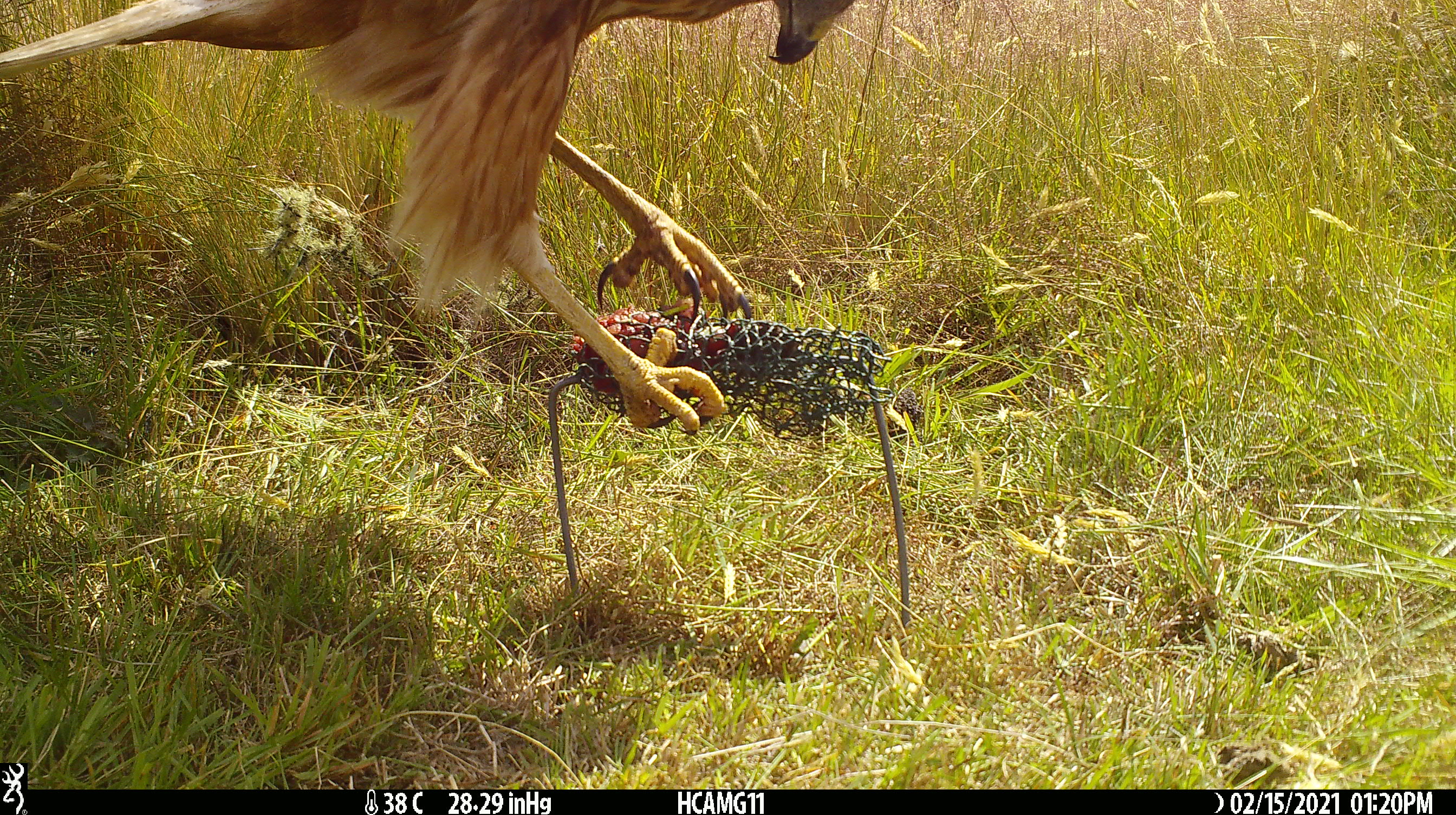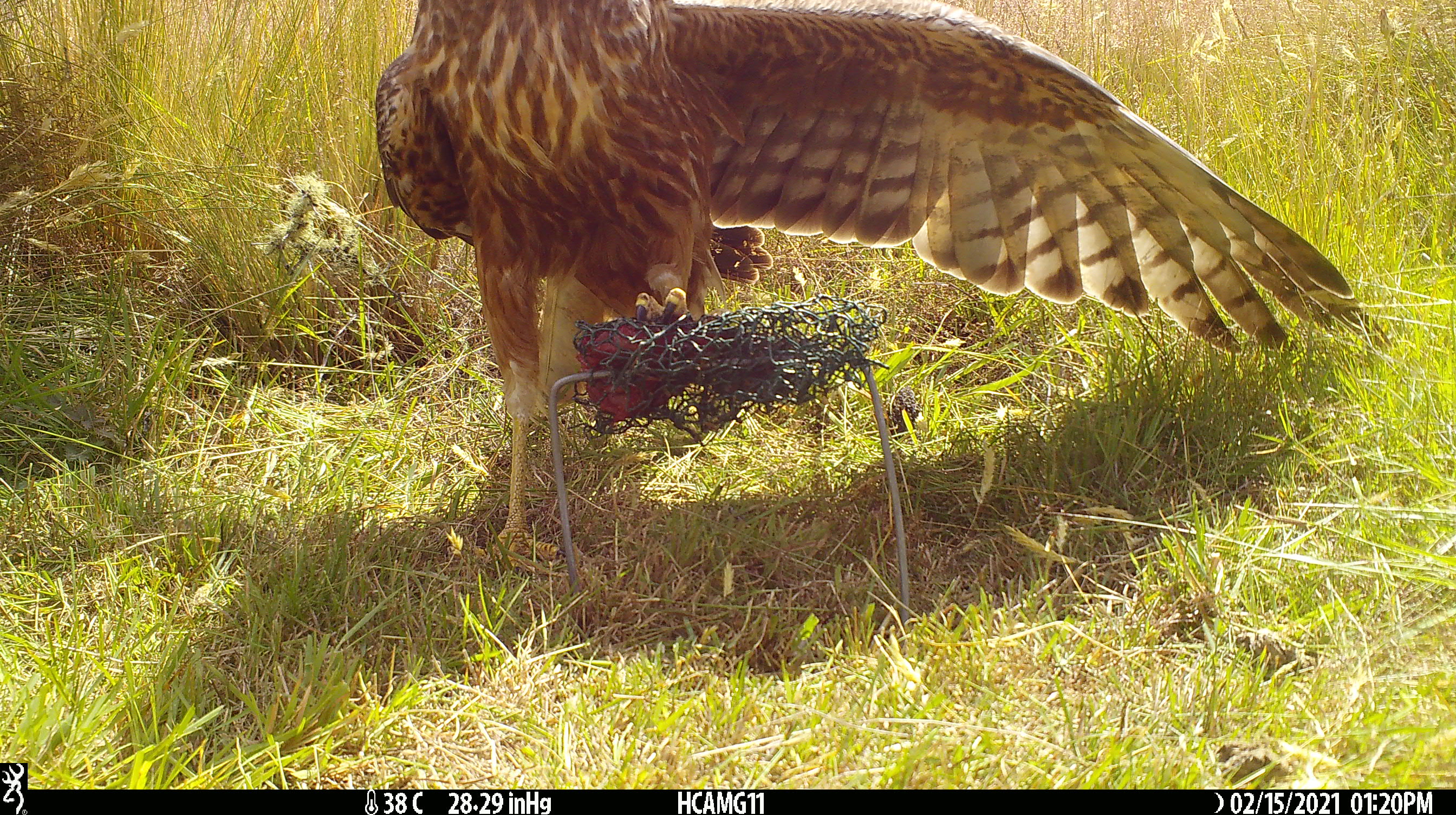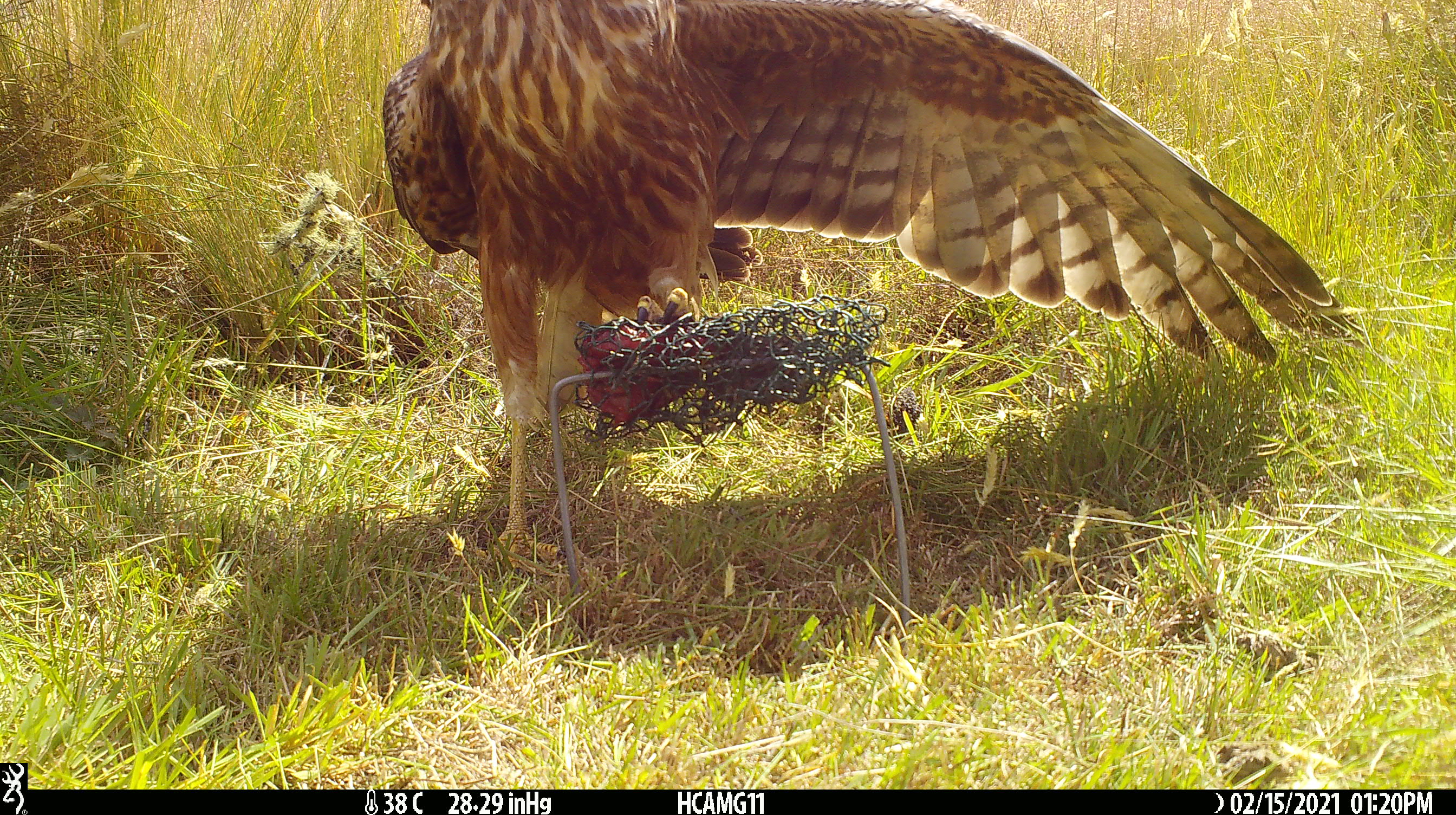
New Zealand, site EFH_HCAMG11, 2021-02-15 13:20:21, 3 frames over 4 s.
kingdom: Animalia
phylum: Chordata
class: Aves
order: Accipitriformes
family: Accipitridae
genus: Circus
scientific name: Circus approximans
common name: swamp harrier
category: harrier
Harrier (swamp harrier) (Circus approximans).